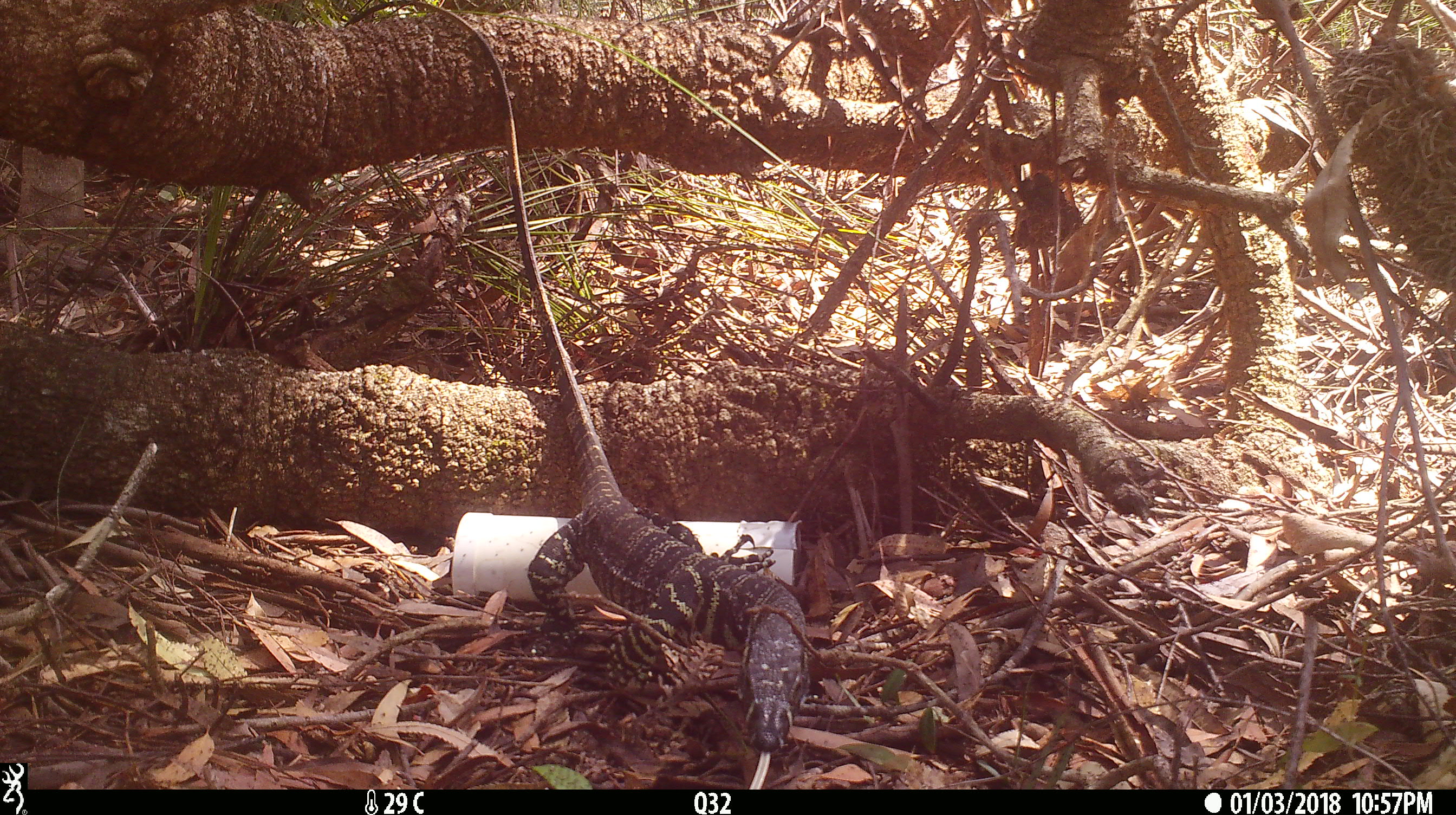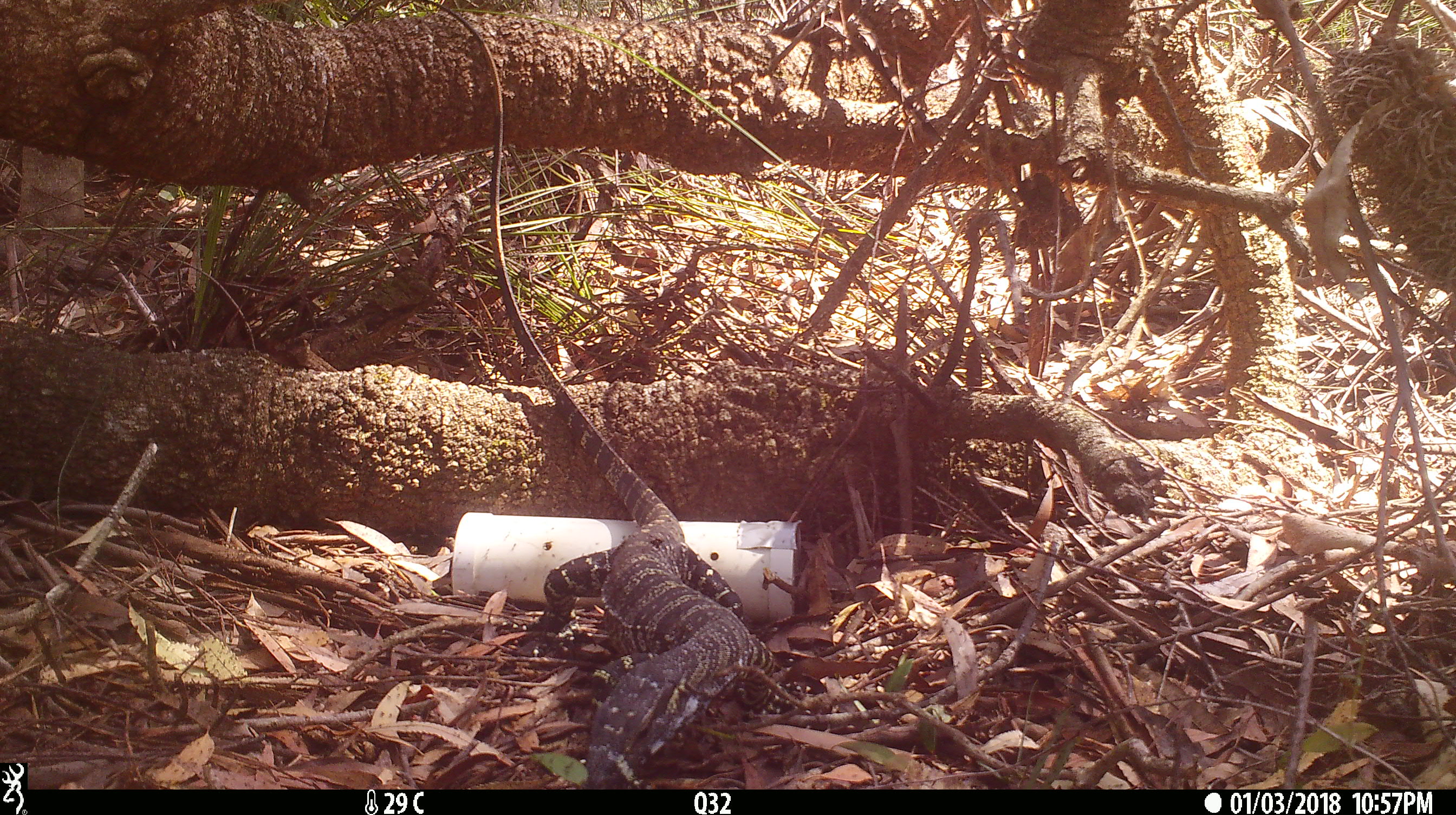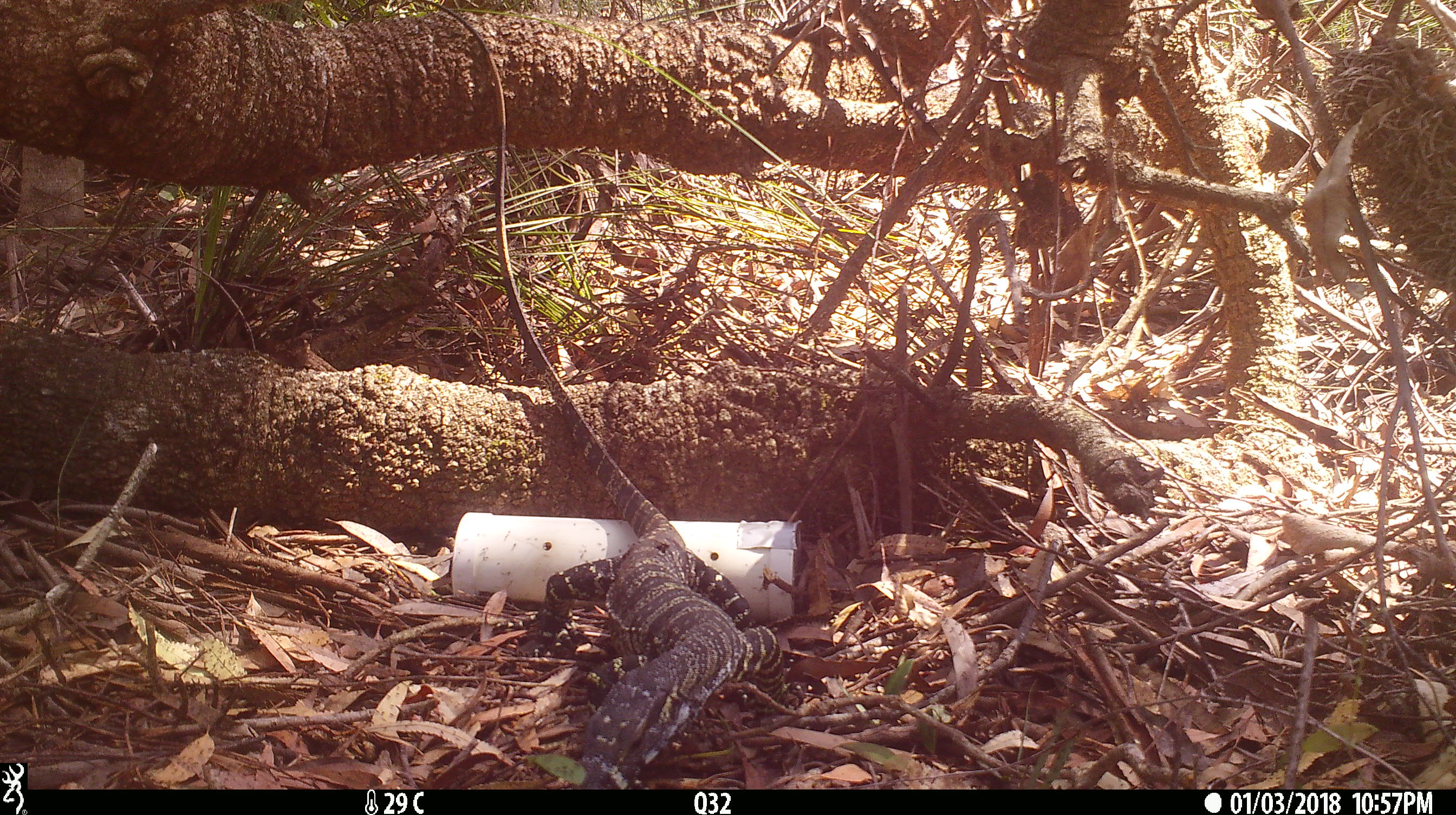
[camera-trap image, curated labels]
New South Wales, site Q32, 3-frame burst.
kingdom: Animalia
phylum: Chordata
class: Reptilia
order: Squamata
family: Varanidae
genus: Varanus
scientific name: Varanus varius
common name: lace monitor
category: goanna